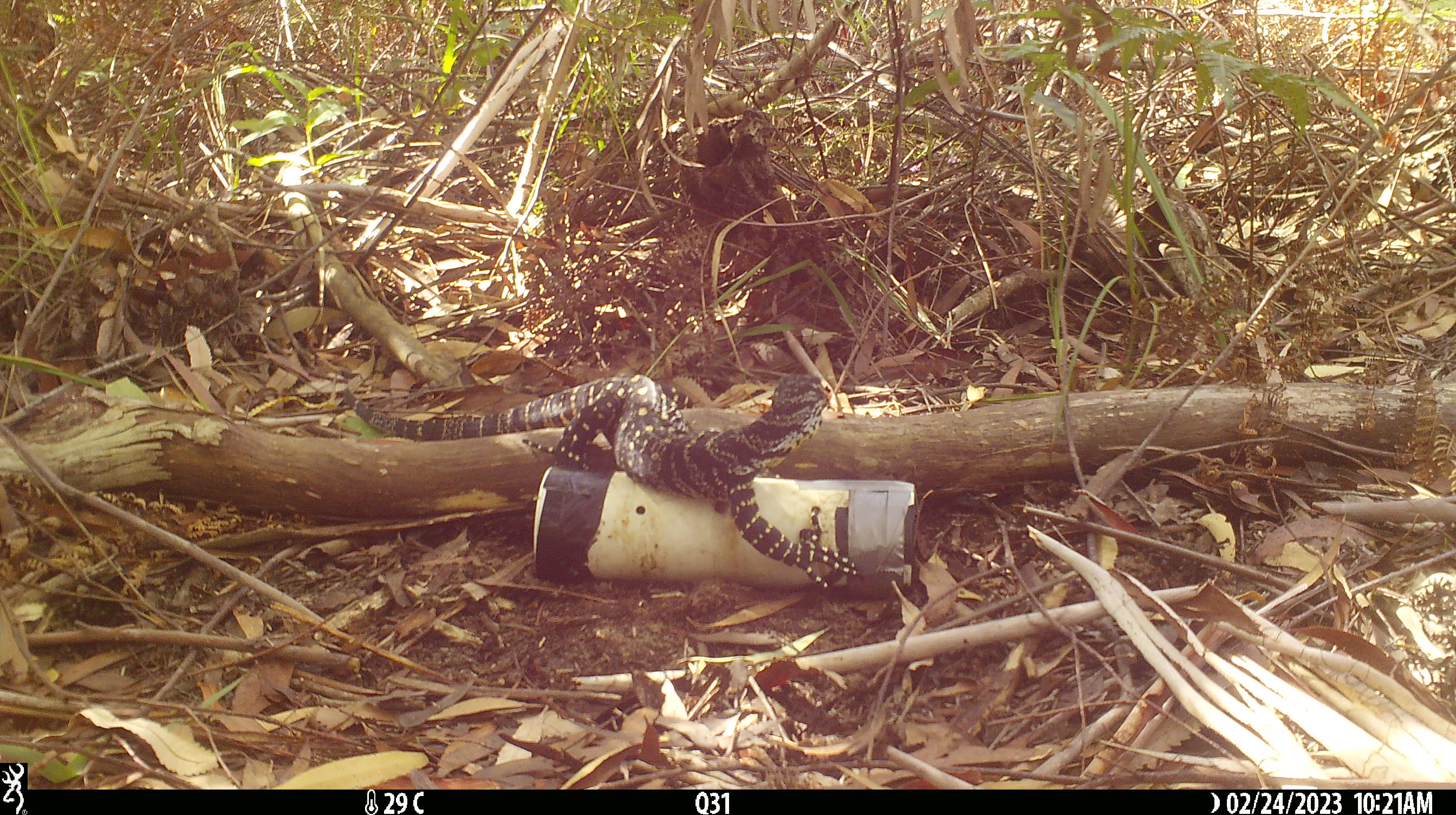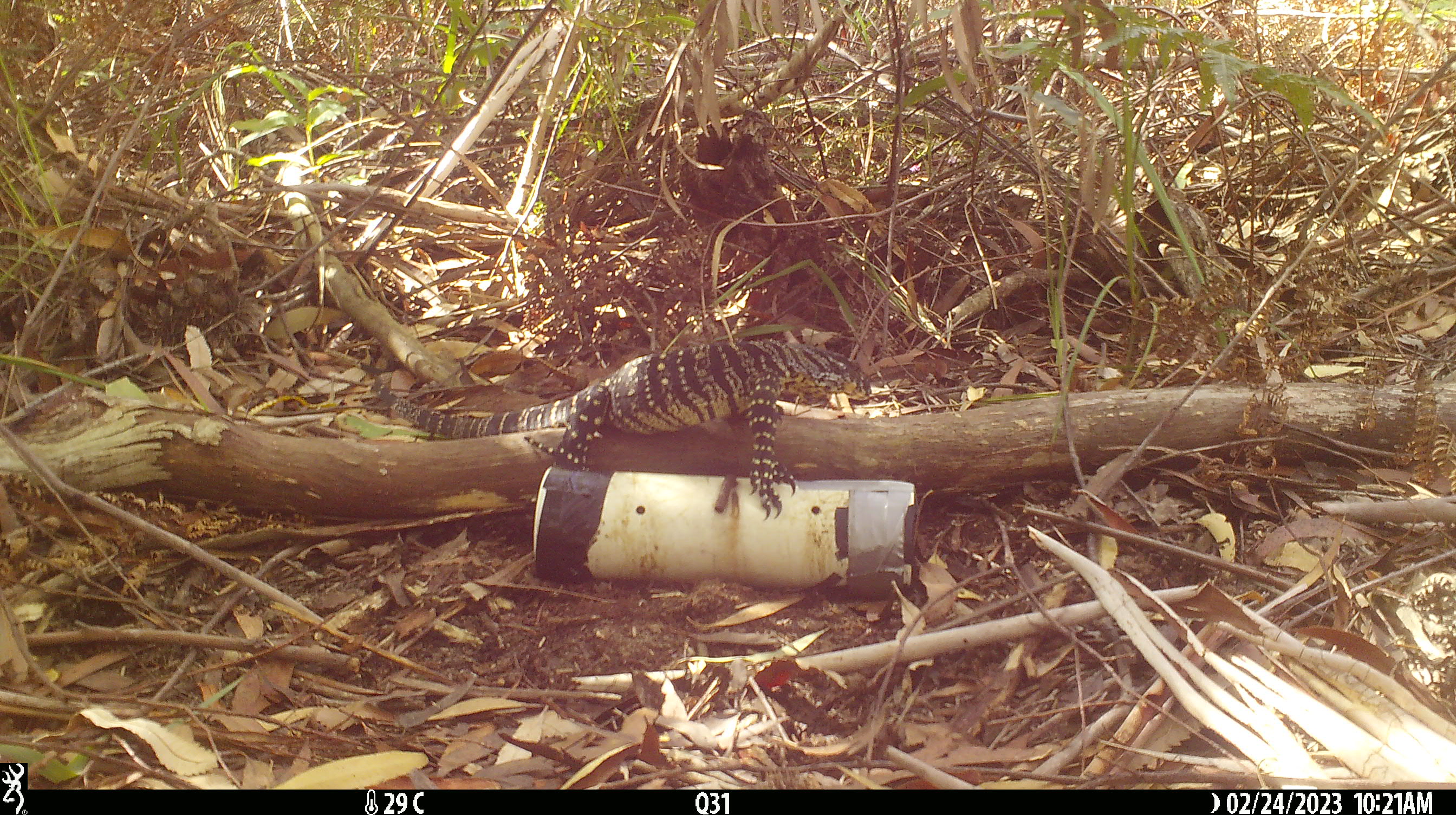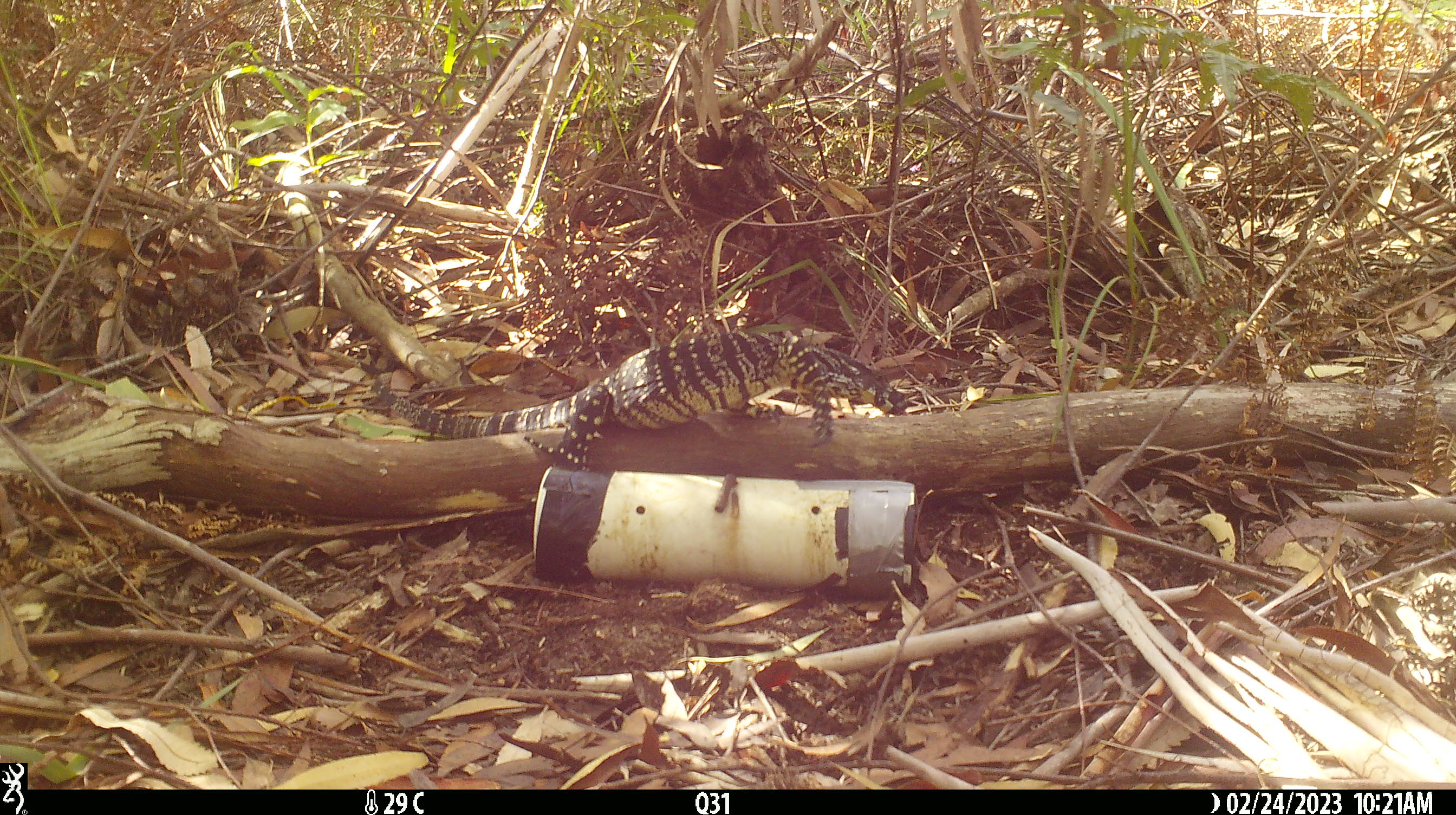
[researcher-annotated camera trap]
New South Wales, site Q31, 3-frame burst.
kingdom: Animalia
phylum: Chordata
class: Reptilia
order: Squamata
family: Varanidae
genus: Varanus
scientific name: Varanus varius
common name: lace monitor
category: goanna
Goanna (lace monitor) (Varanus varius).